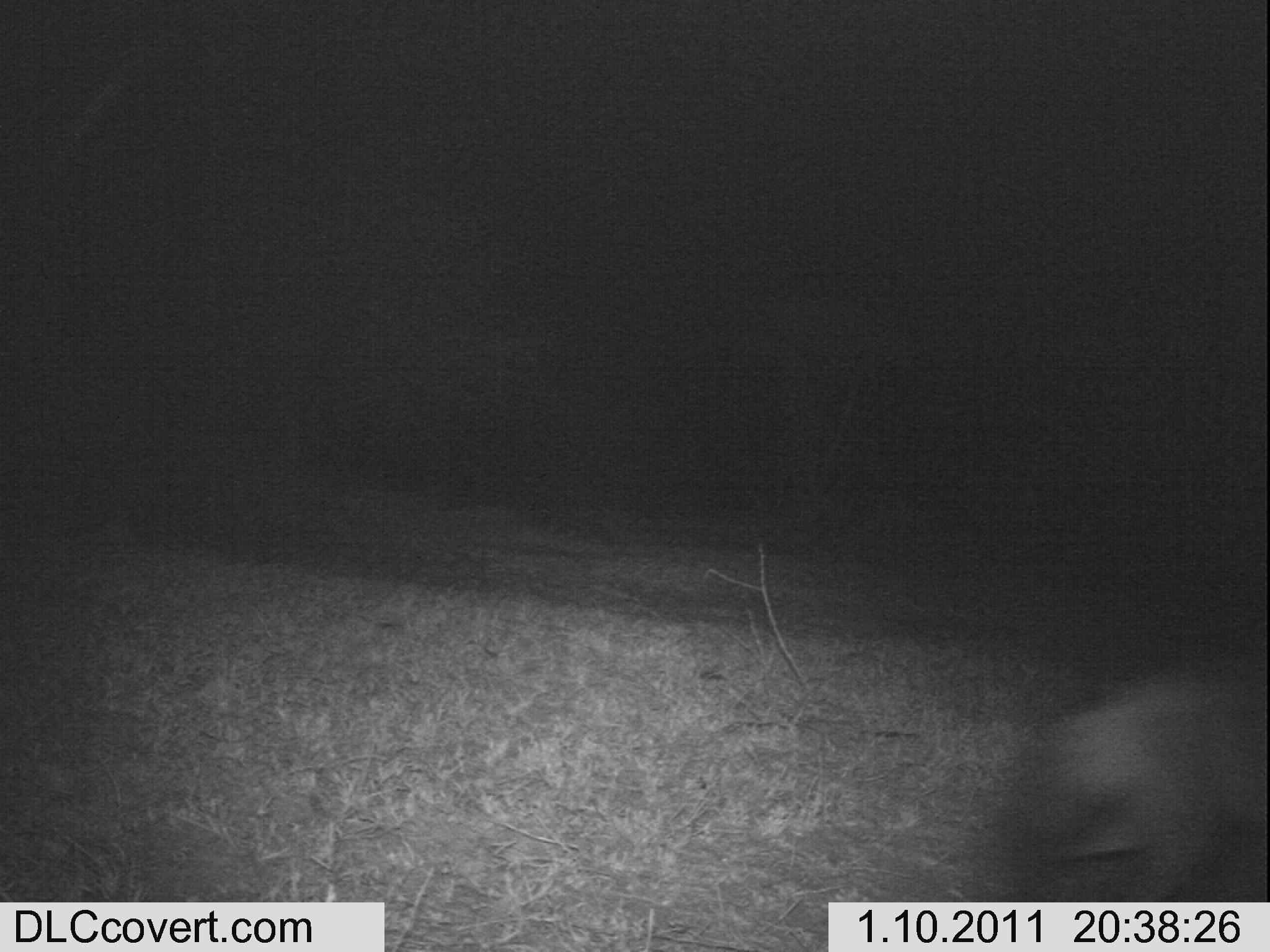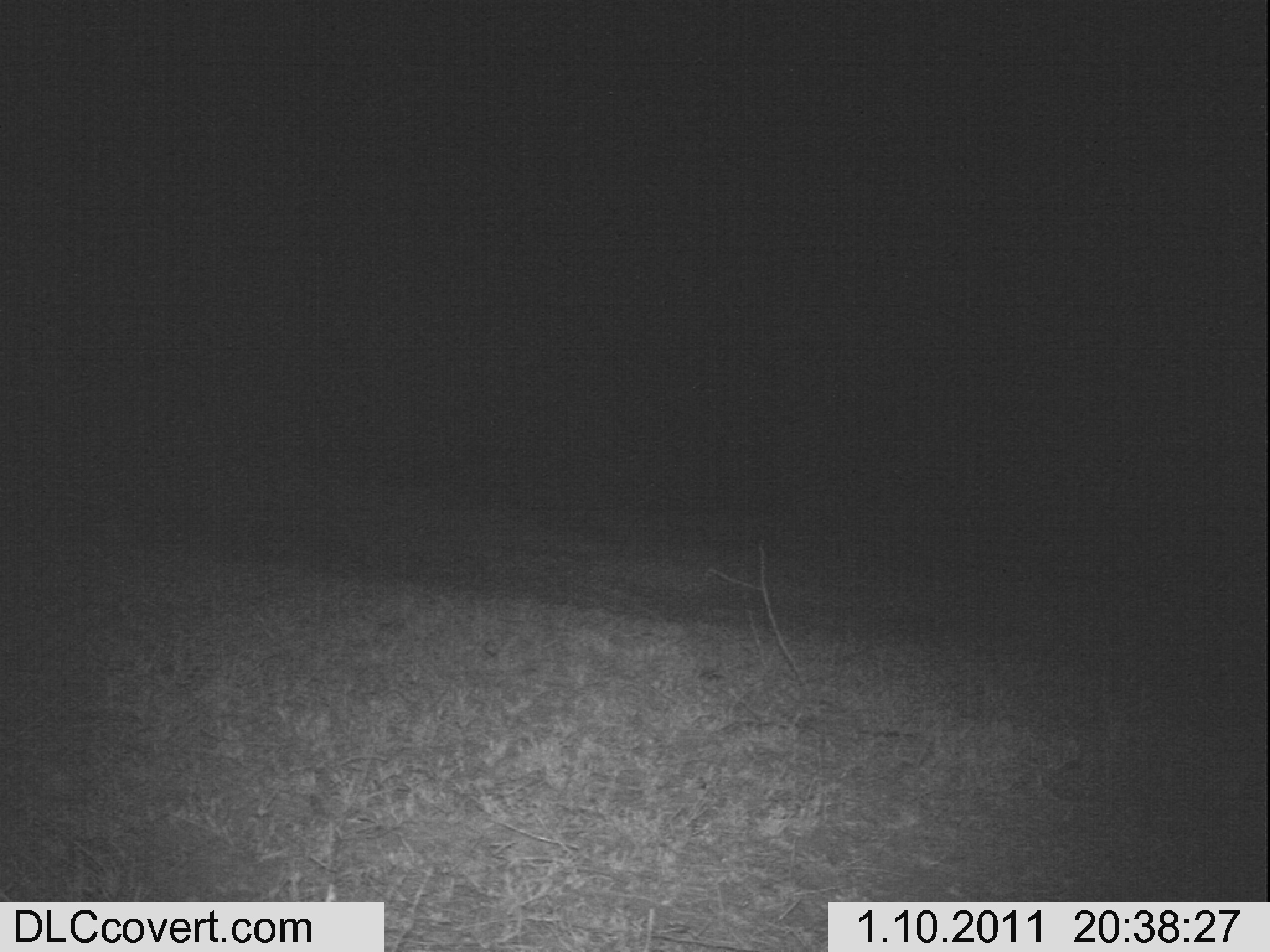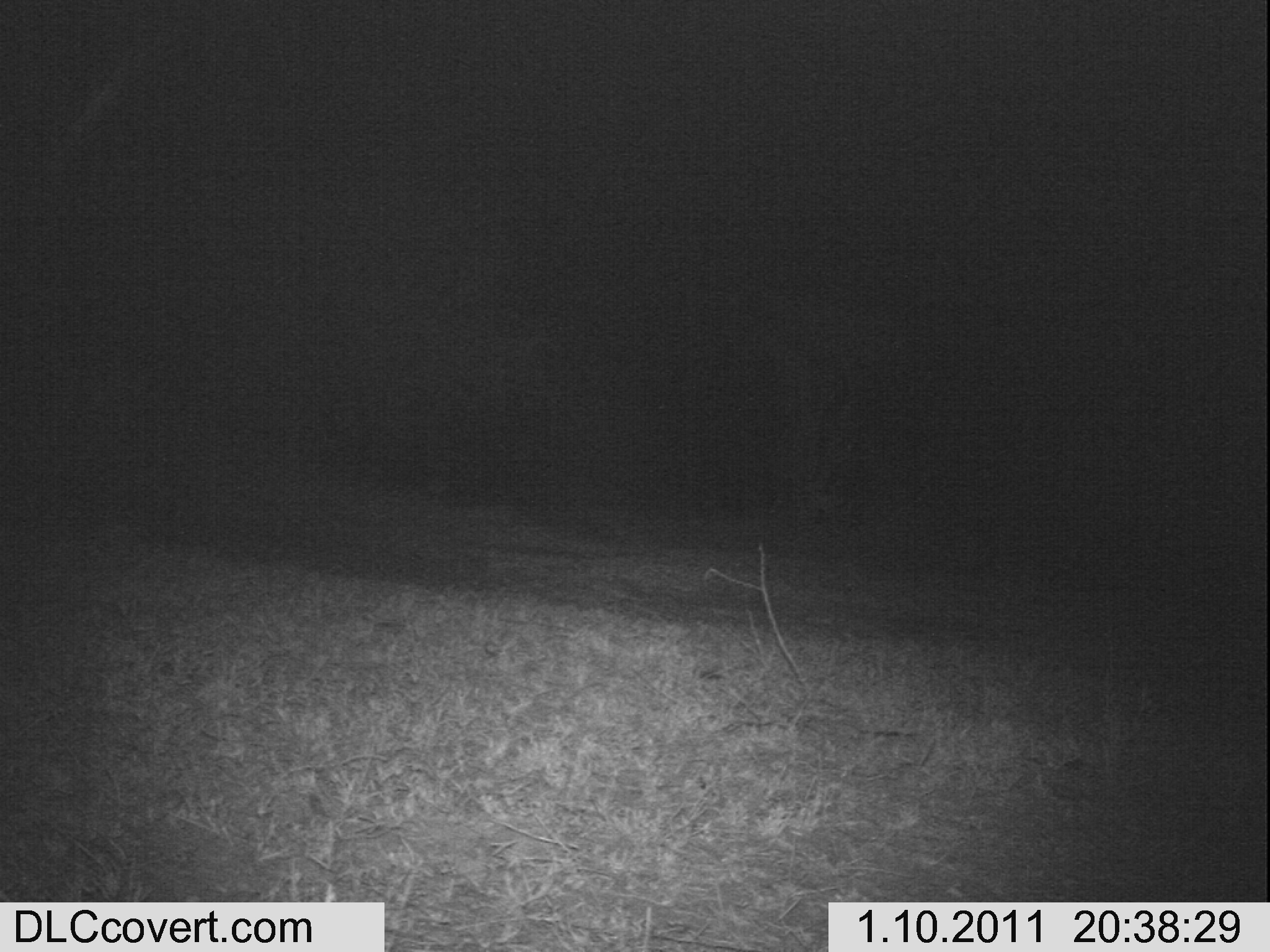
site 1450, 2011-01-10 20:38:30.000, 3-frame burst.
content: unidentified animal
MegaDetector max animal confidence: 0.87